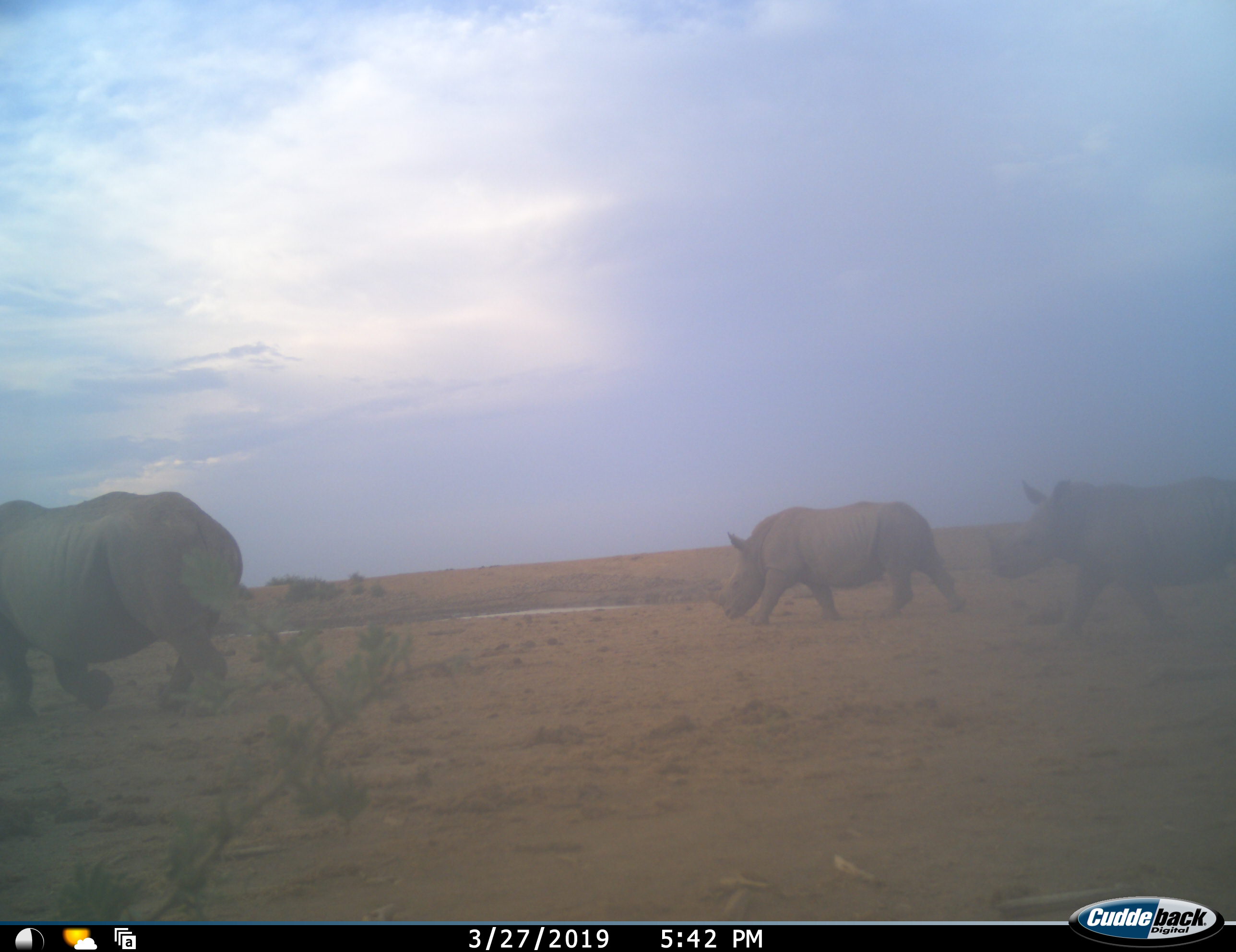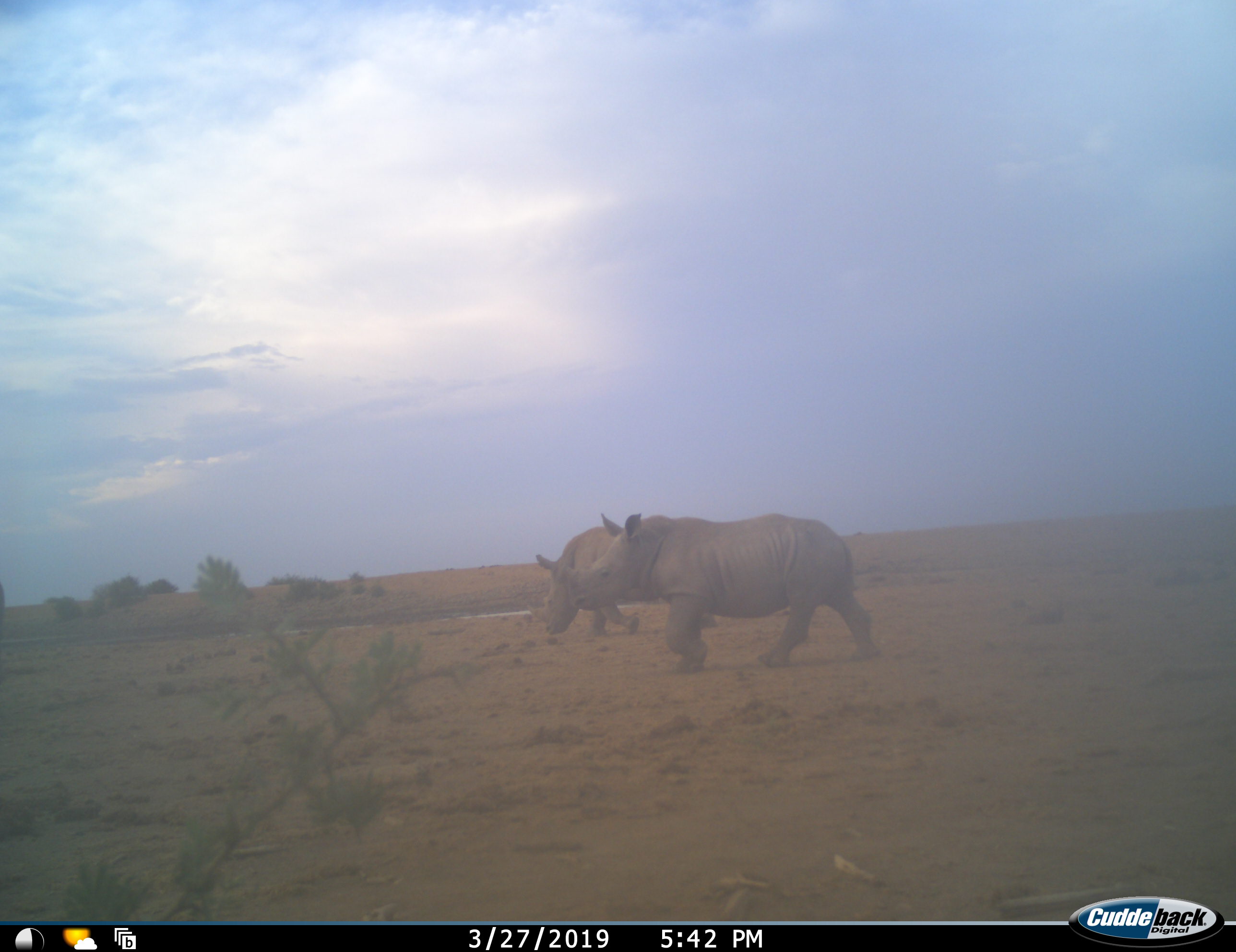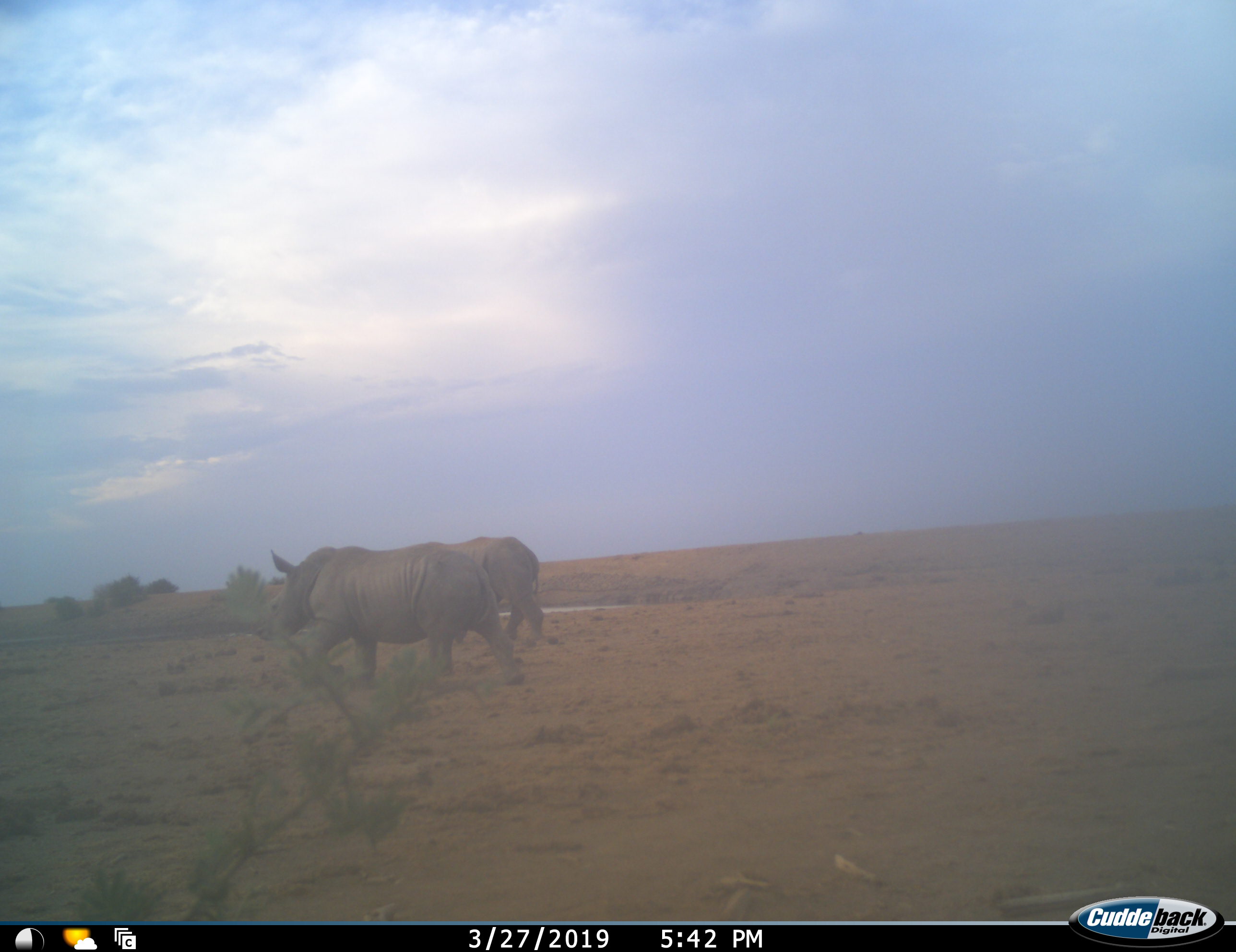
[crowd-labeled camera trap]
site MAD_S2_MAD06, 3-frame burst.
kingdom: Animalia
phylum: Chordata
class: Mammalia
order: Perissodactyla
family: Rhinocerotidae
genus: Ceratotherium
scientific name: Ceratotherium simum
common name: white rhinoceros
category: rhinoceroswhite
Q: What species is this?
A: Rhinoceroswhite (white rhinoceros) (Ceratotherium simum).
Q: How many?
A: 3.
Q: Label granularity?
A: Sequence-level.